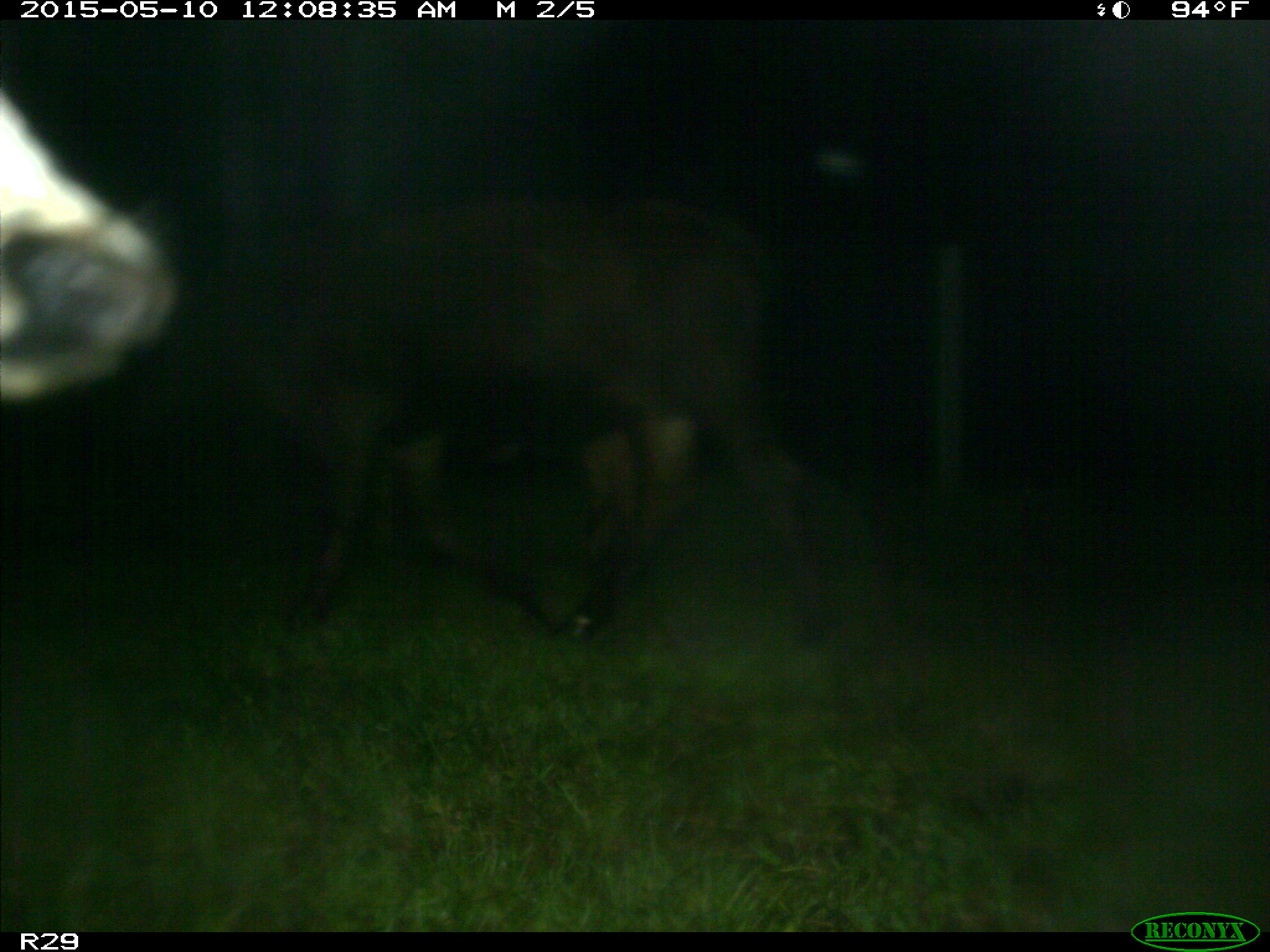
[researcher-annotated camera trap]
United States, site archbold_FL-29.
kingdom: Animalia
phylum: Chordata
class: Mammalia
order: Artiodactyla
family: Bovidae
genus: Bos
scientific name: Bos taurus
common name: domestic cow